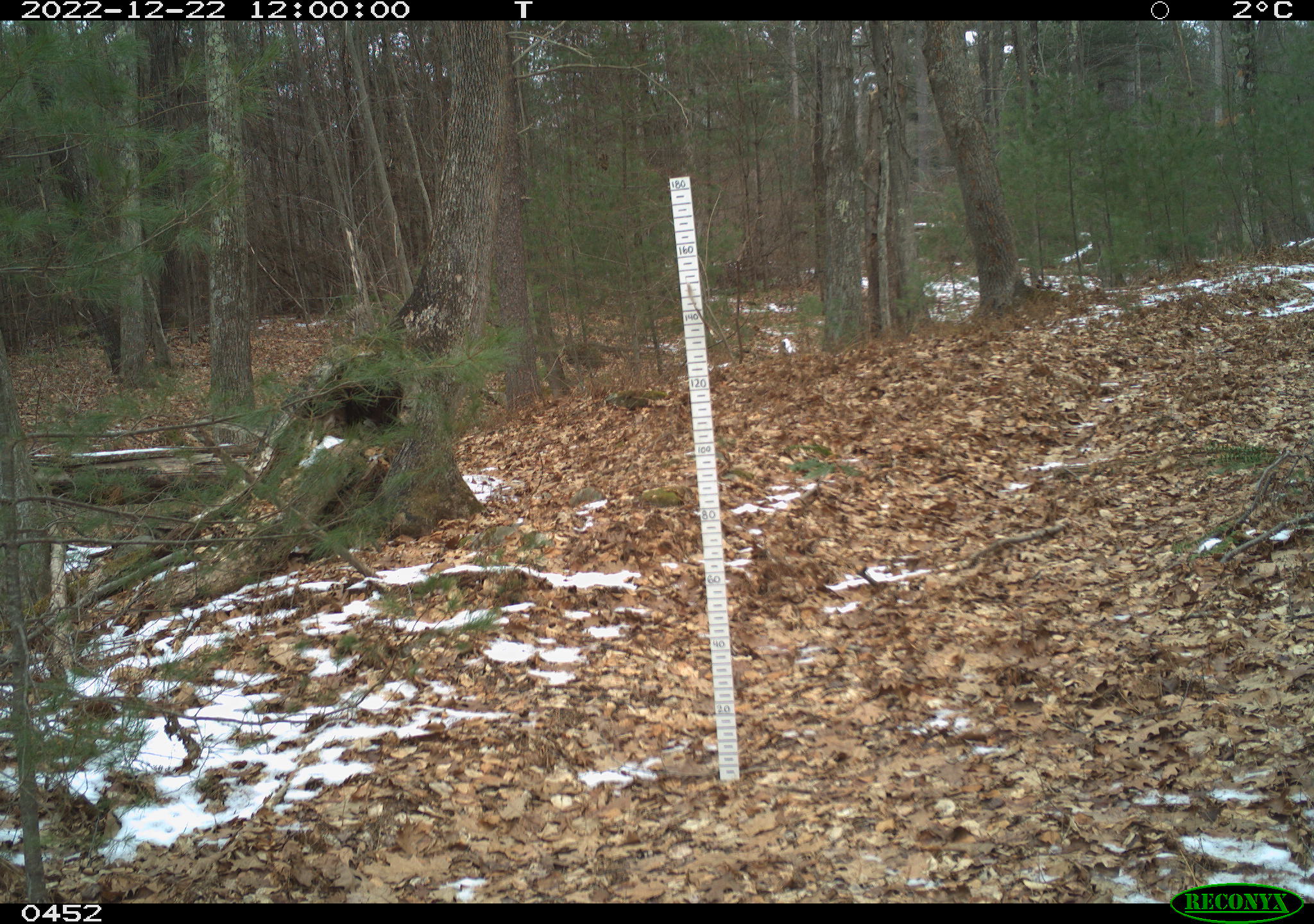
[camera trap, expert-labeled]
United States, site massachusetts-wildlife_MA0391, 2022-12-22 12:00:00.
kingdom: Animalia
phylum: Chordata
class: Mammalia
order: Artiodactyla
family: Cervidae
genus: Odocoileus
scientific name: Odocoileus virginianus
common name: white-tailed deer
White-tailed deer (Odocoileus virginianus).